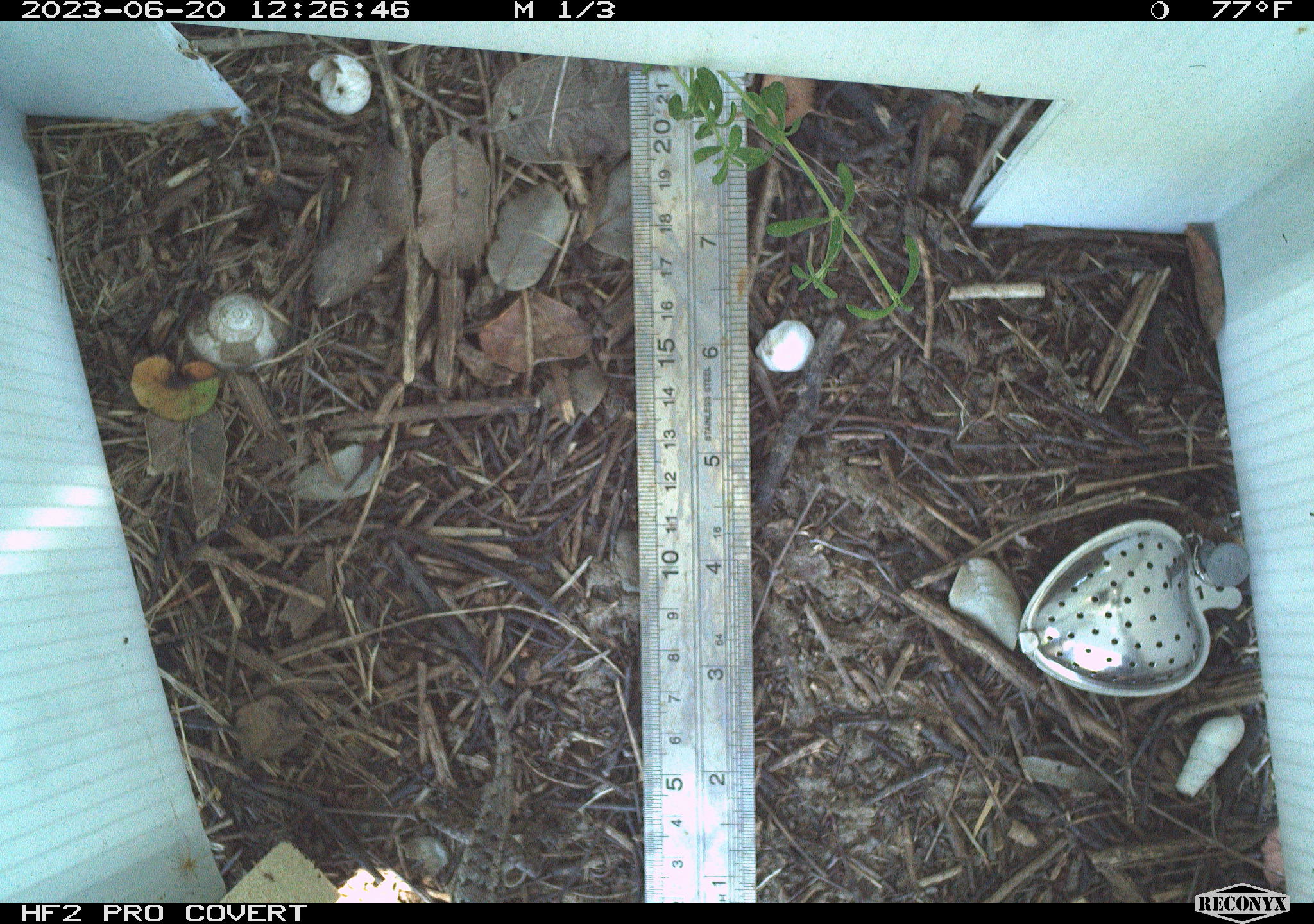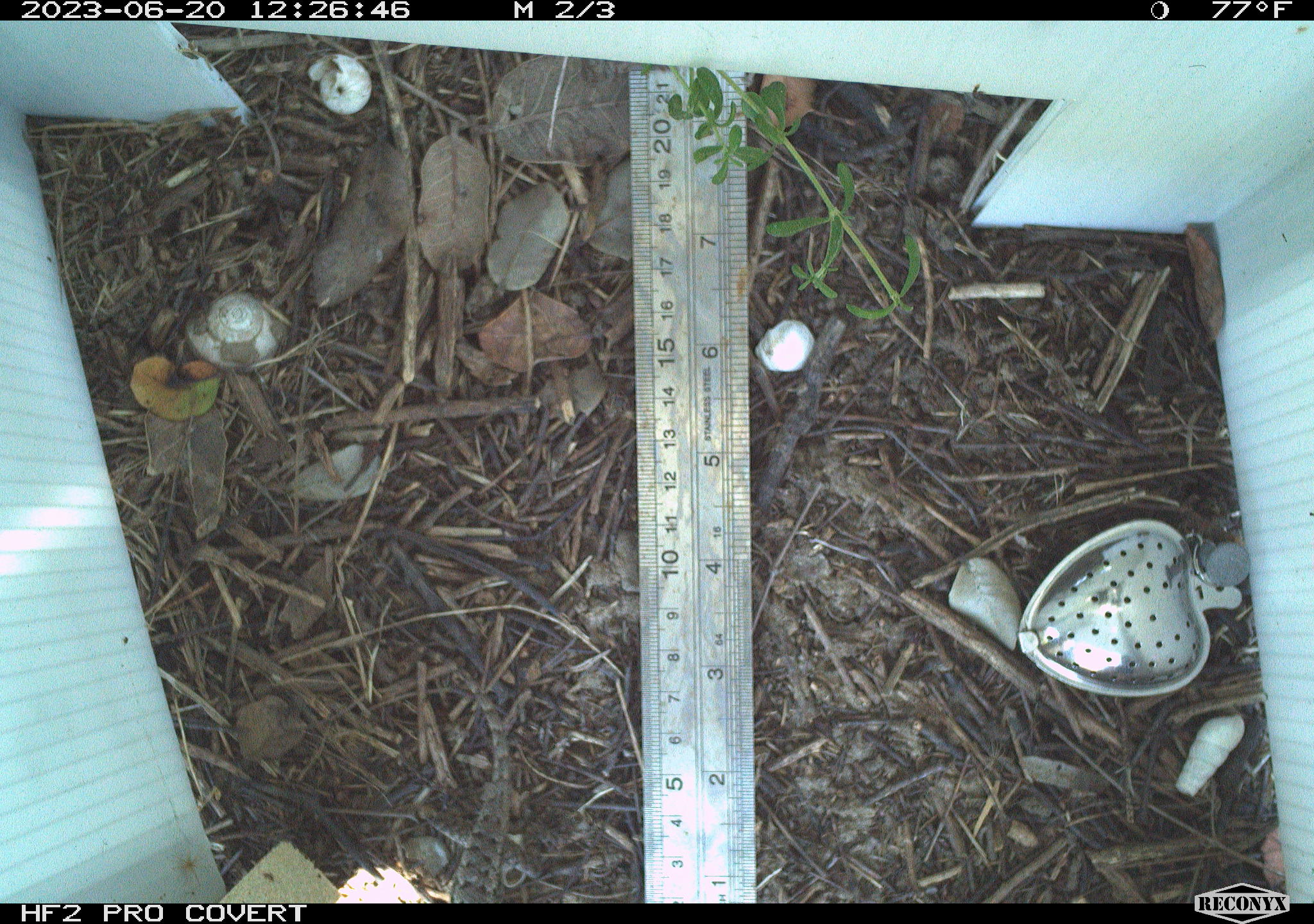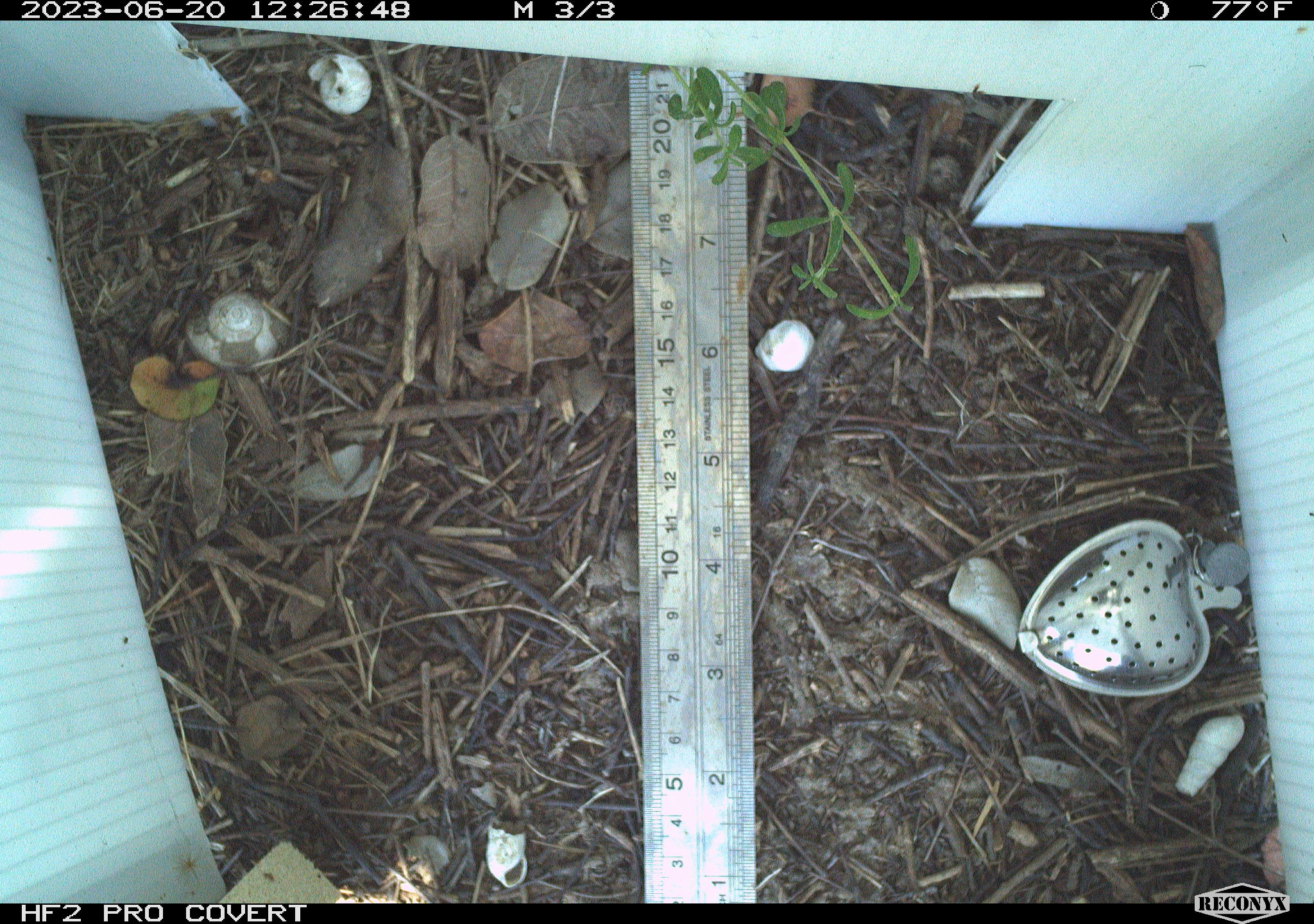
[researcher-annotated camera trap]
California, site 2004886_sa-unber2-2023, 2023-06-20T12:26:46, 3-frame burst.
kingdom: Animalia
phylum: Chordata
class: Reptilia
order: Squamata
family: Phrynosomatidae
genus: Sceloporus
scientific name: Sceloporus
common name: spiny lizards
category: sceloporus species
Sceloporus species (spiny lizards) (Sceloporus).